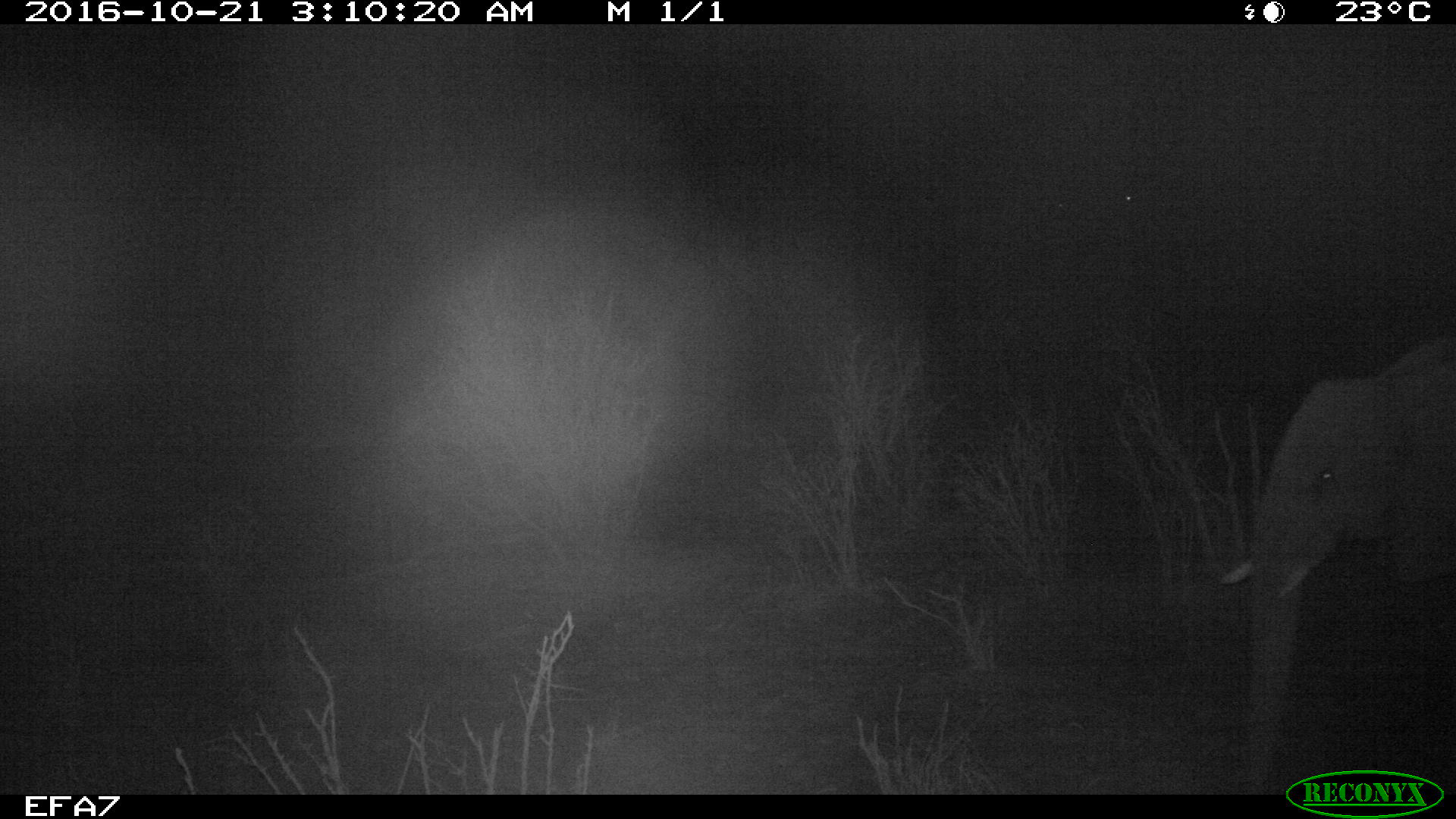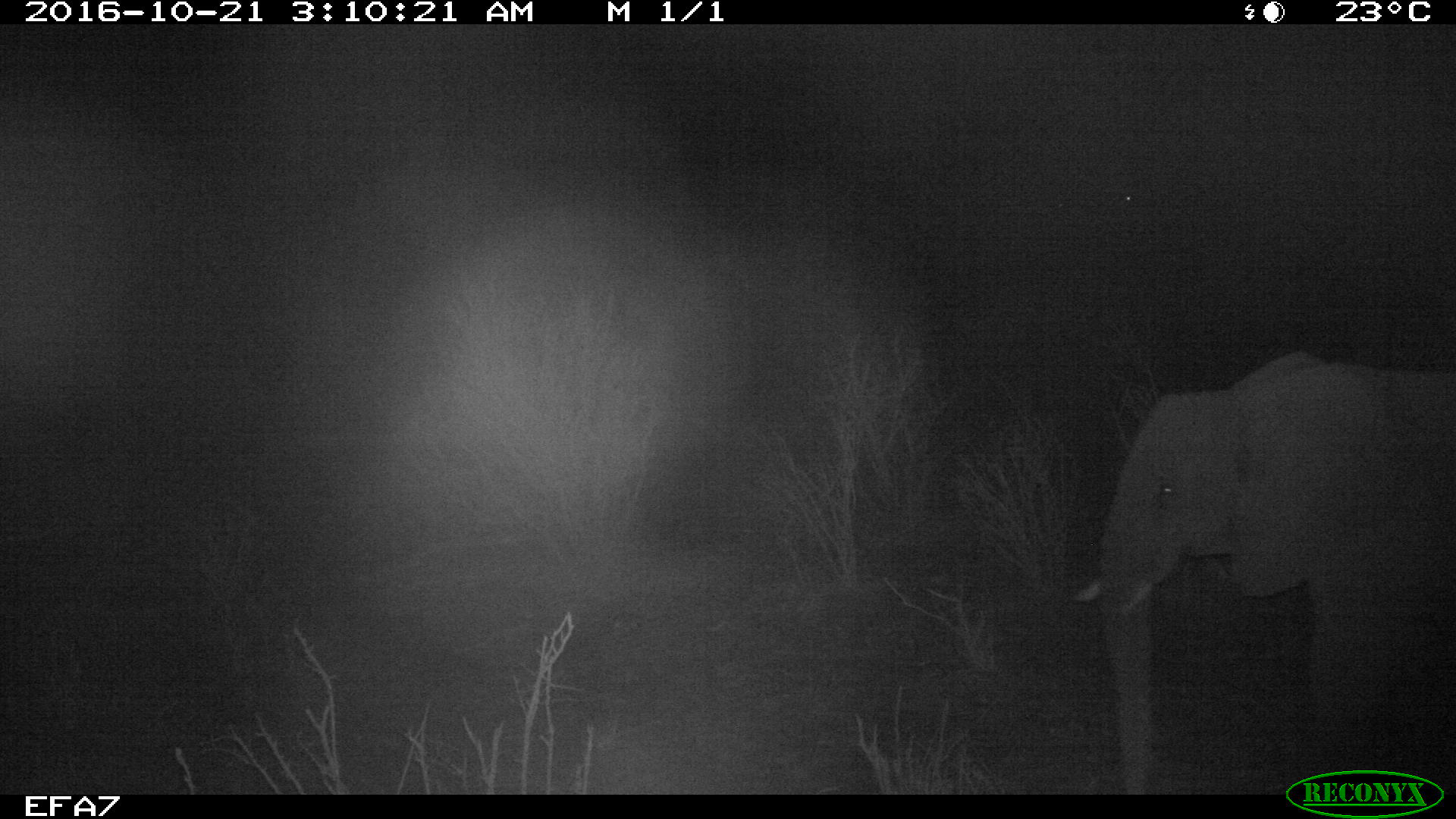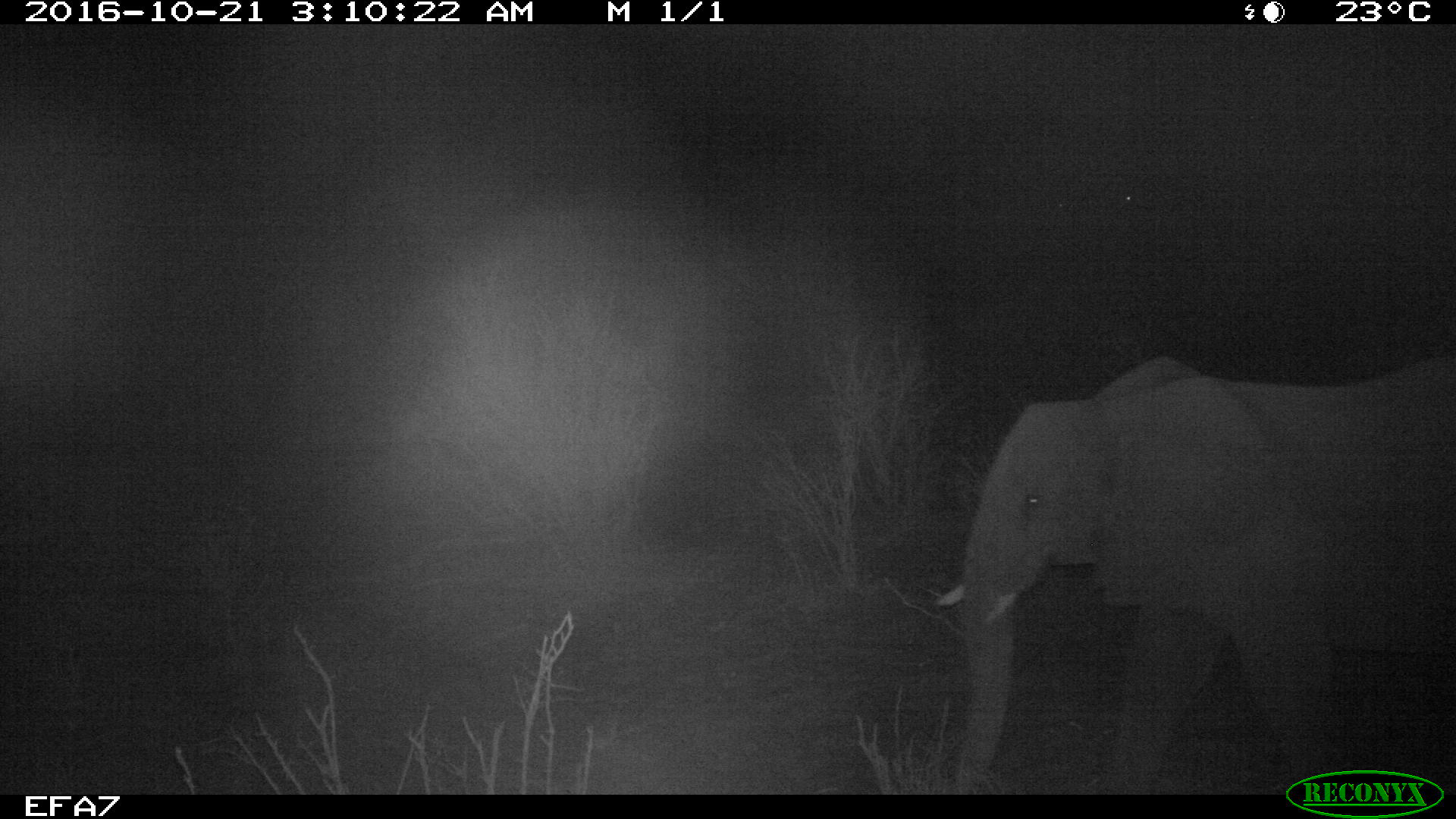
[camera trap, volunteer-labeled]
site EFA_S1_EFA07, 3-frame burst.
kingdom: Animalia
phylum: Chordata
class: Mammalia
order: Proboscidea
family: Elephantidae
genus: Loxodonta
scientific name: Loxodonta africana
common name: african bush elephant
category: elephant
Elephant (african bush elephant) (Loxodonta africana), count 1. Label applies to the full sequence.